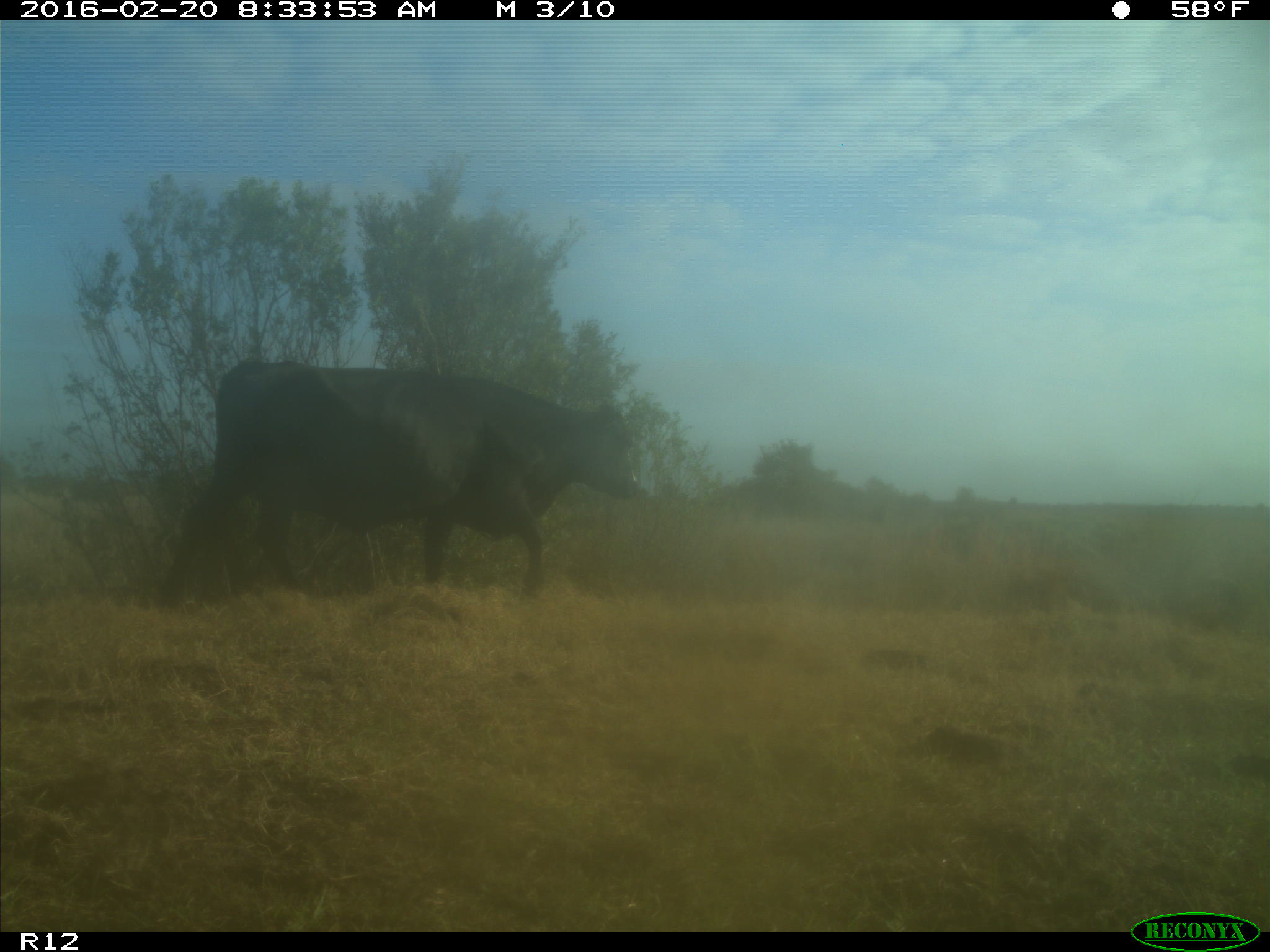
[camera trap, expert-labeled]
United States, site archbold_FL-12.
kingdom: Animalia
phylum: Chordata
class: Mammalia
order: Artiodactyla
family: Bovidae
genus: Bos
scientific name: Bos taurus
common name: domestic cow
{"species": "Bos taurus (domestic cow)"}